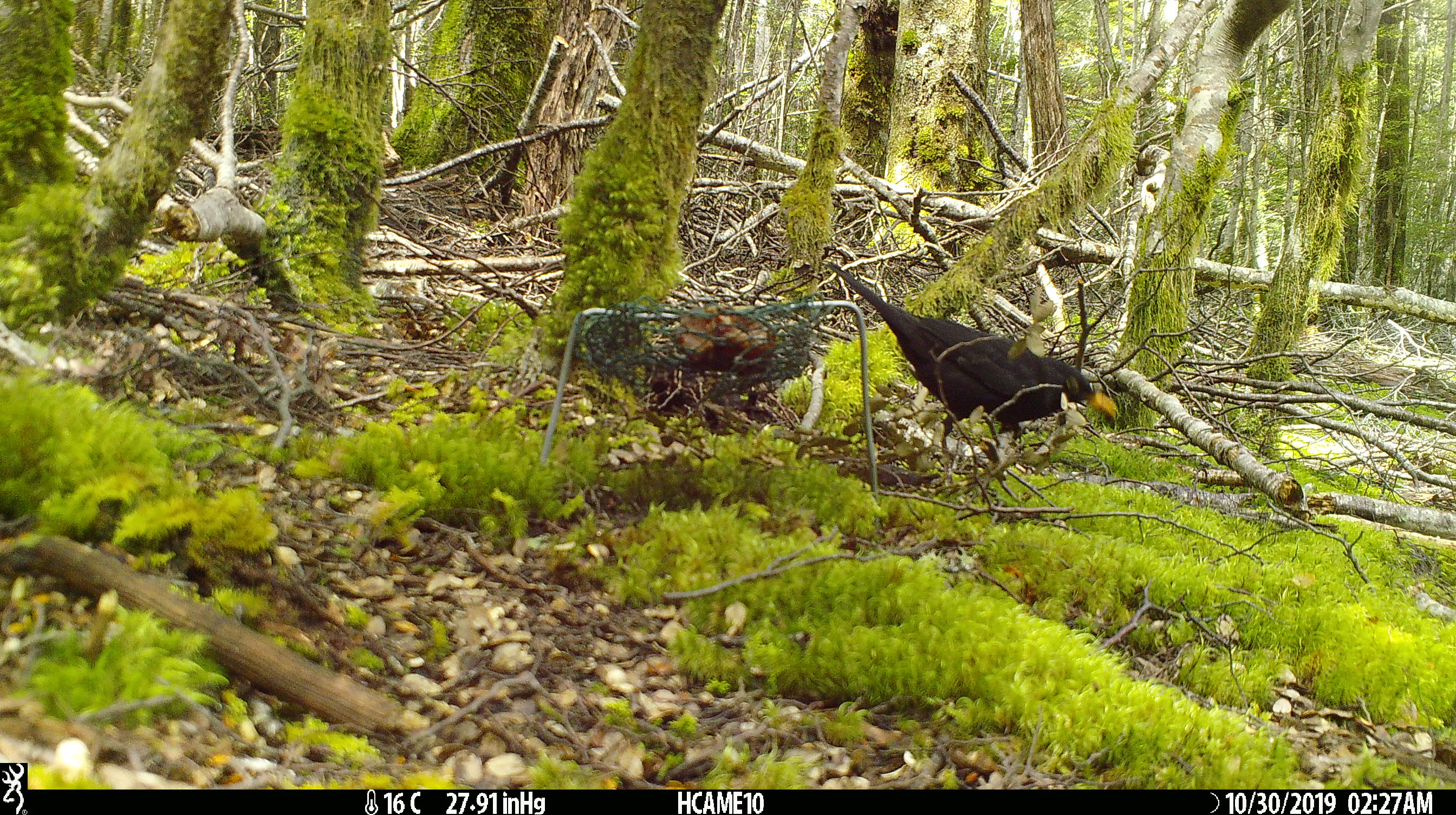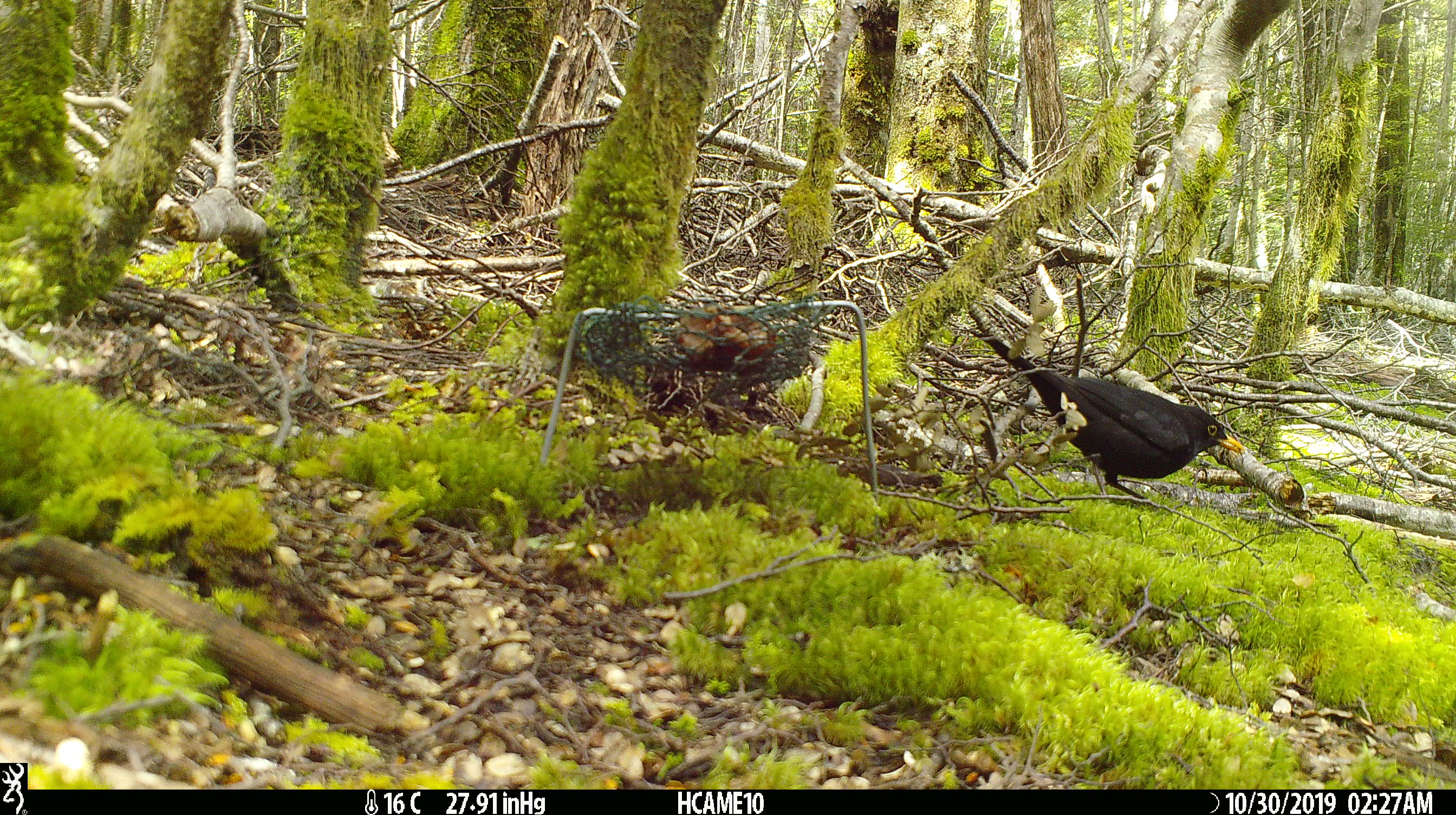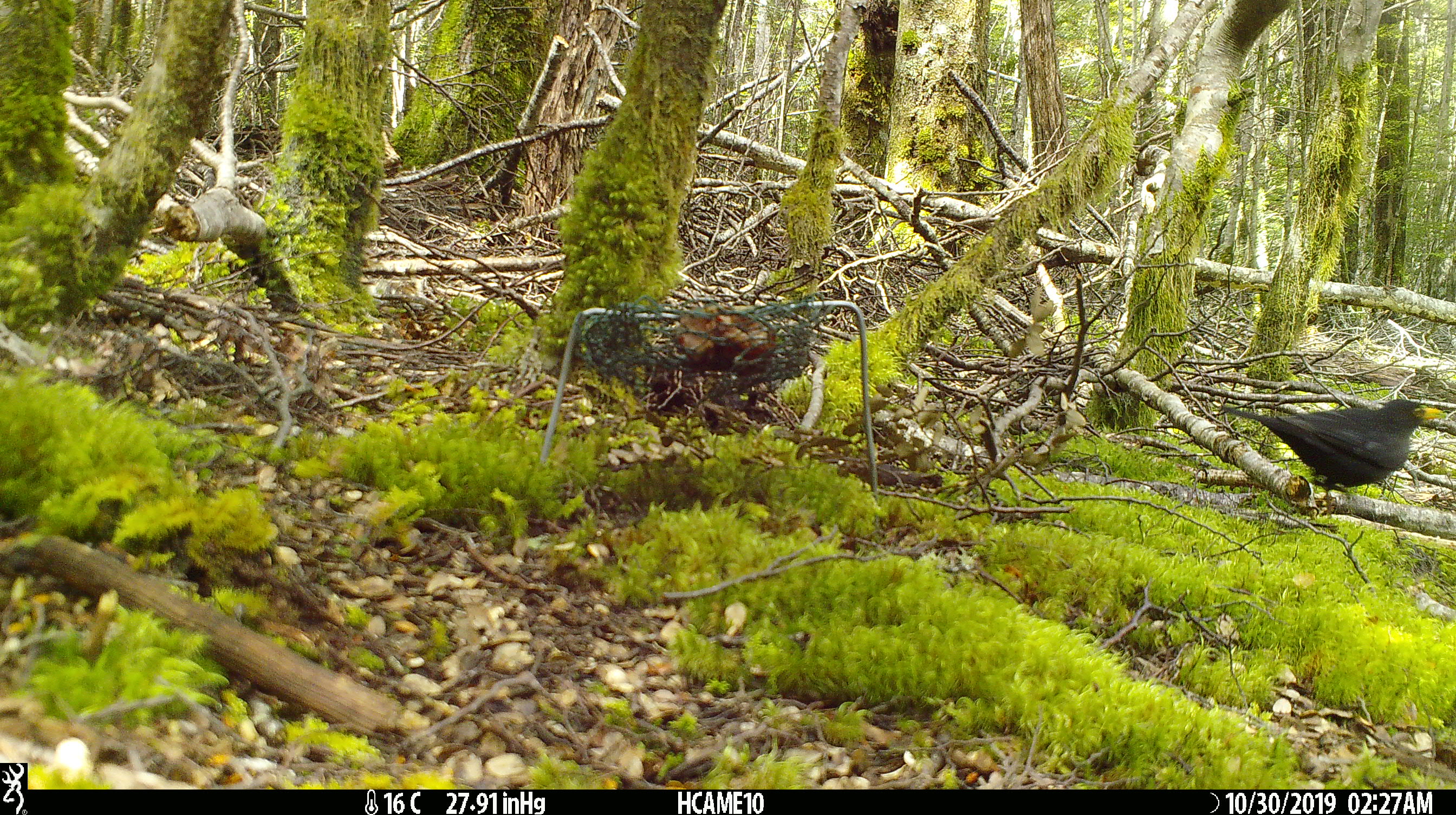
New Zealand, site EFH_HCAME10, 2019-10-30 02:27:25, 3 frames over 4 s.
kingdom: Animalia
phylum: Chordata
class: Aves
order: Passeriformes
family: Turdidae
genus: Turdus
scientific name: Turdus merula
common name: eurasian blackbird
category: blackbird